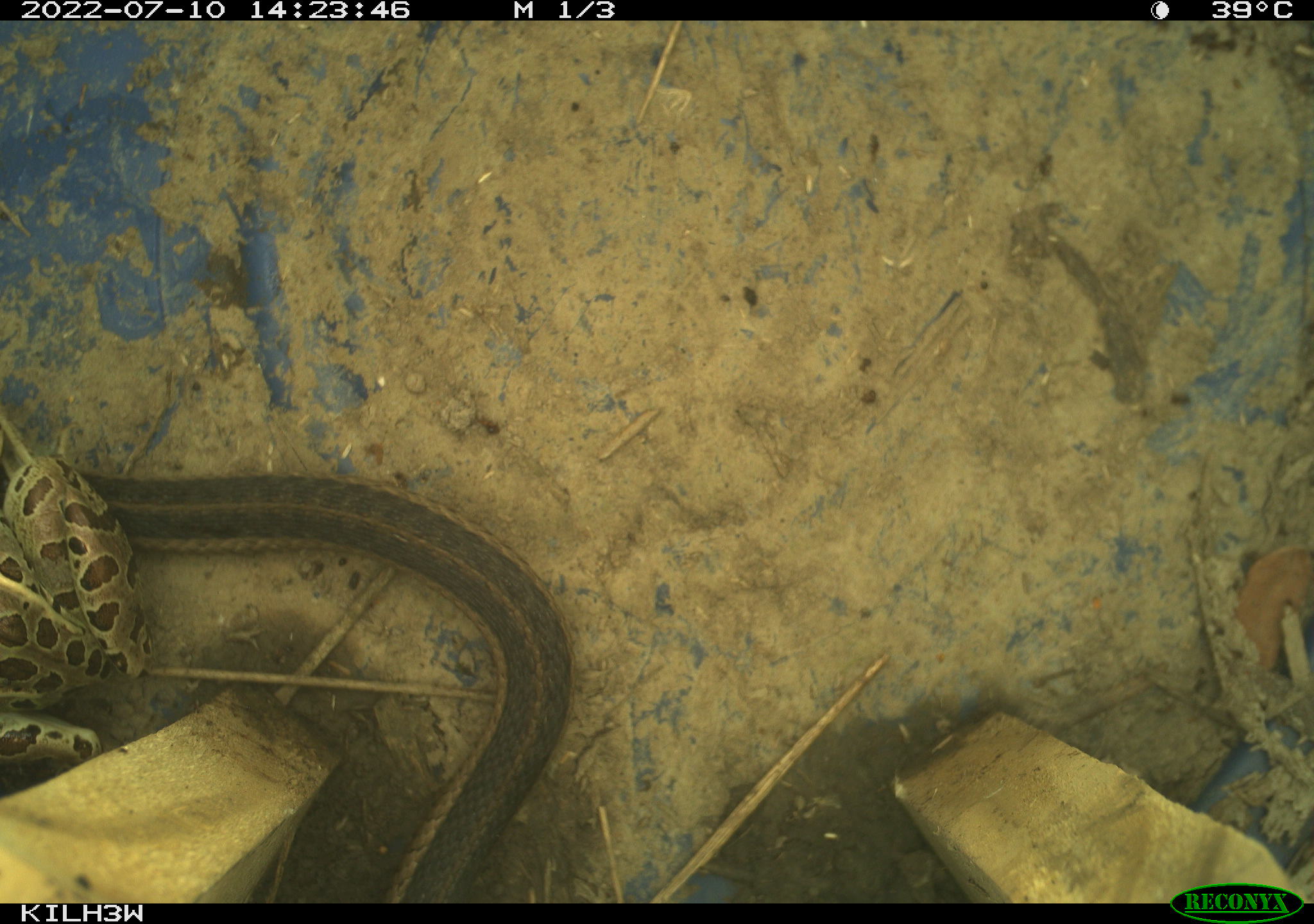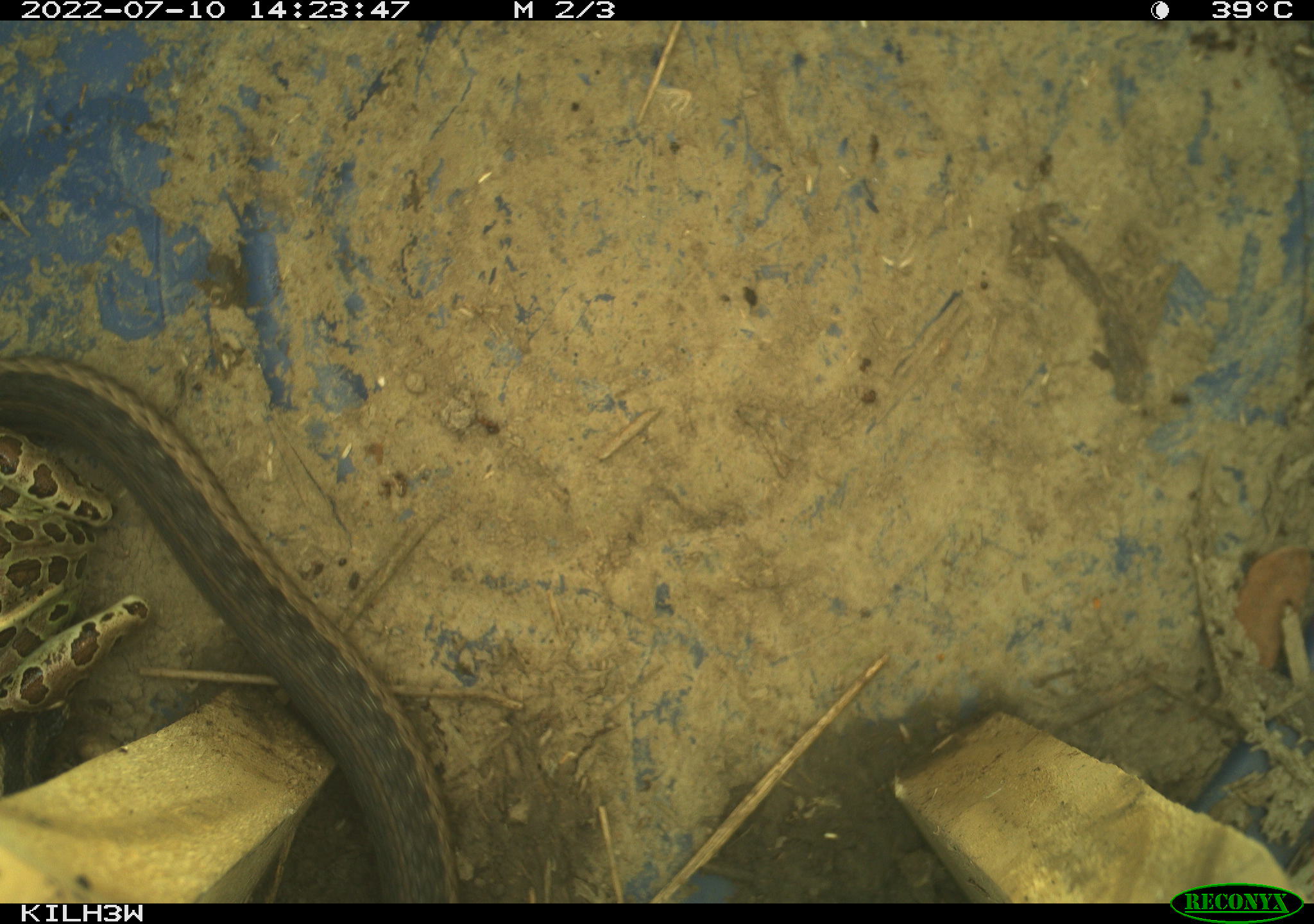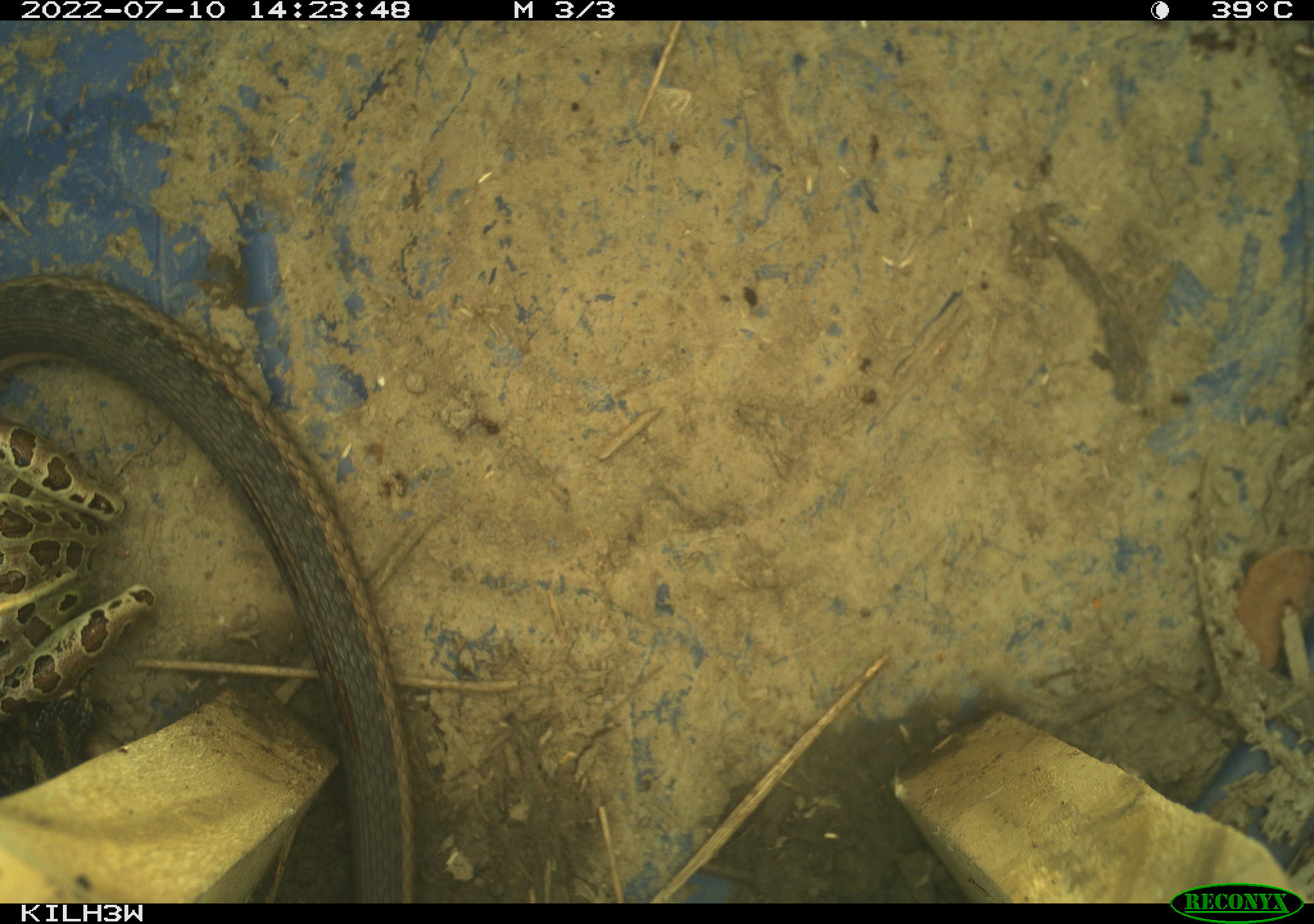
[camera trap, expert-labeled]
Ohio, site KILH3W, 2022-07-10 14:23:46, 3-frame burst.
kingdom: Animalia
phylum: Chordata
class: Reptilia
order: Squamata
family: Colubridae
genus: Thamnophis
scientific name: Thamnophis sirtalis sirtalis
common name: eastern gartersnake